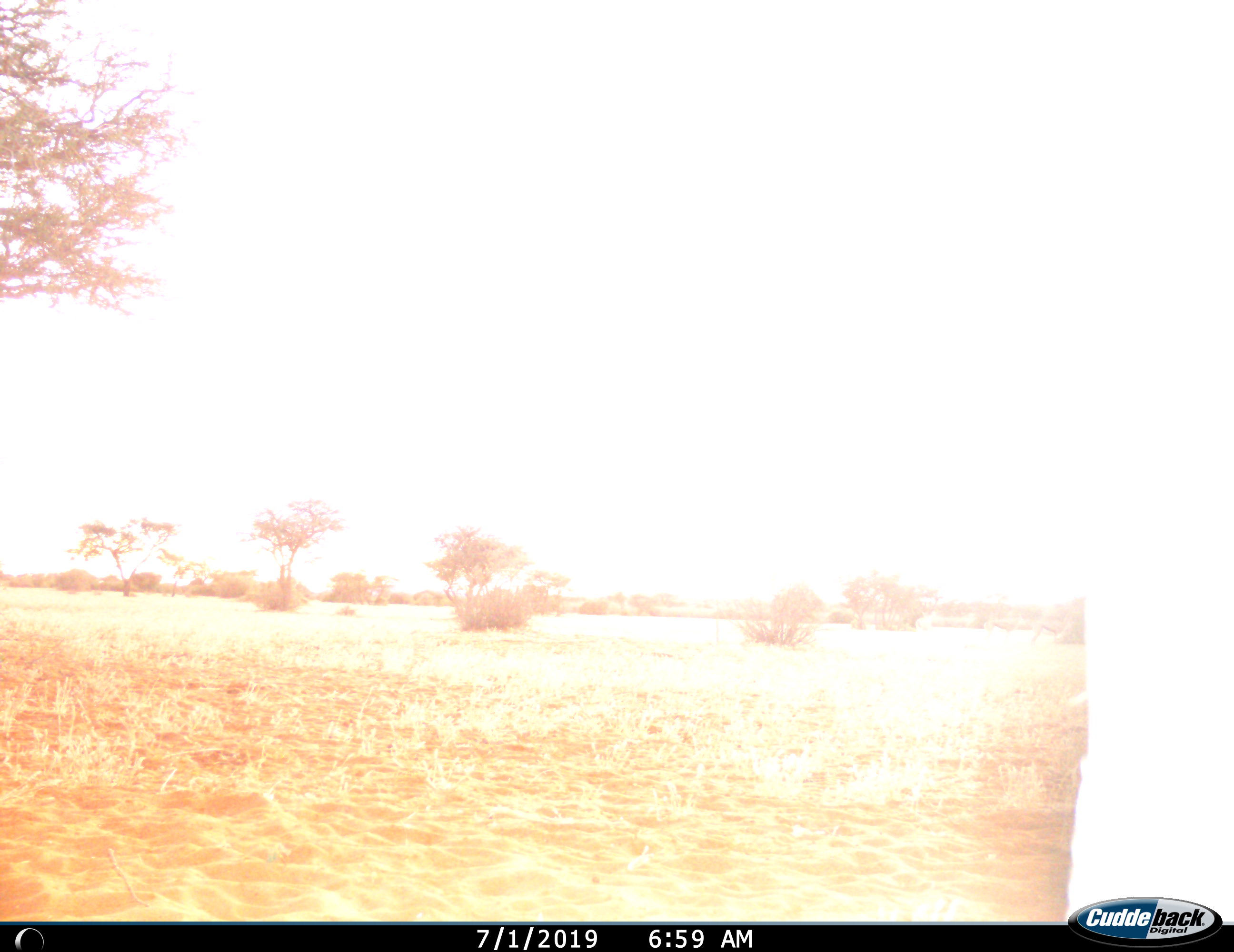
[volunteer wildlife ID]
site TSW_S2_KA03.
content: unidentified animal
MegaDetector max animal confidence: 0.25